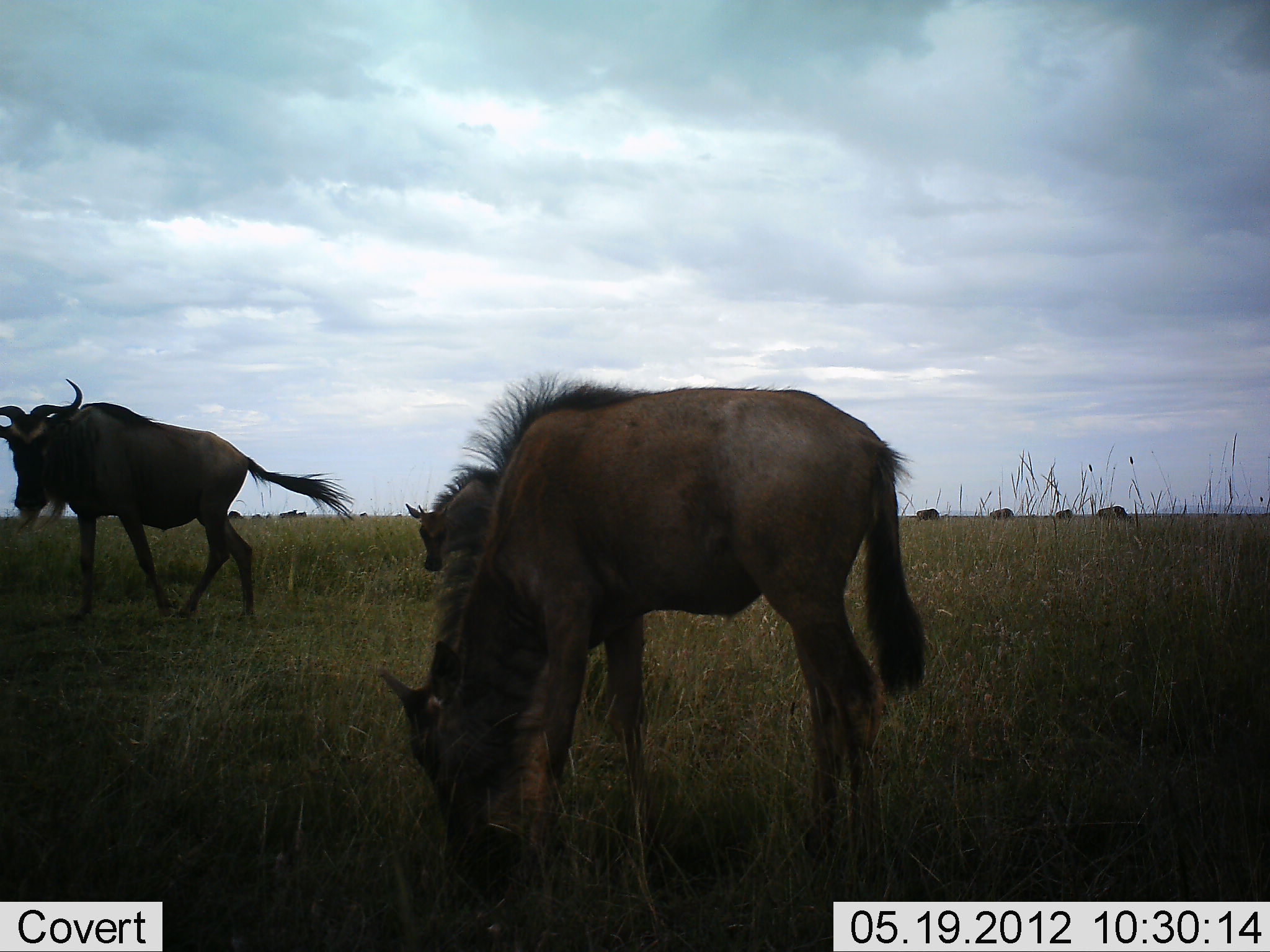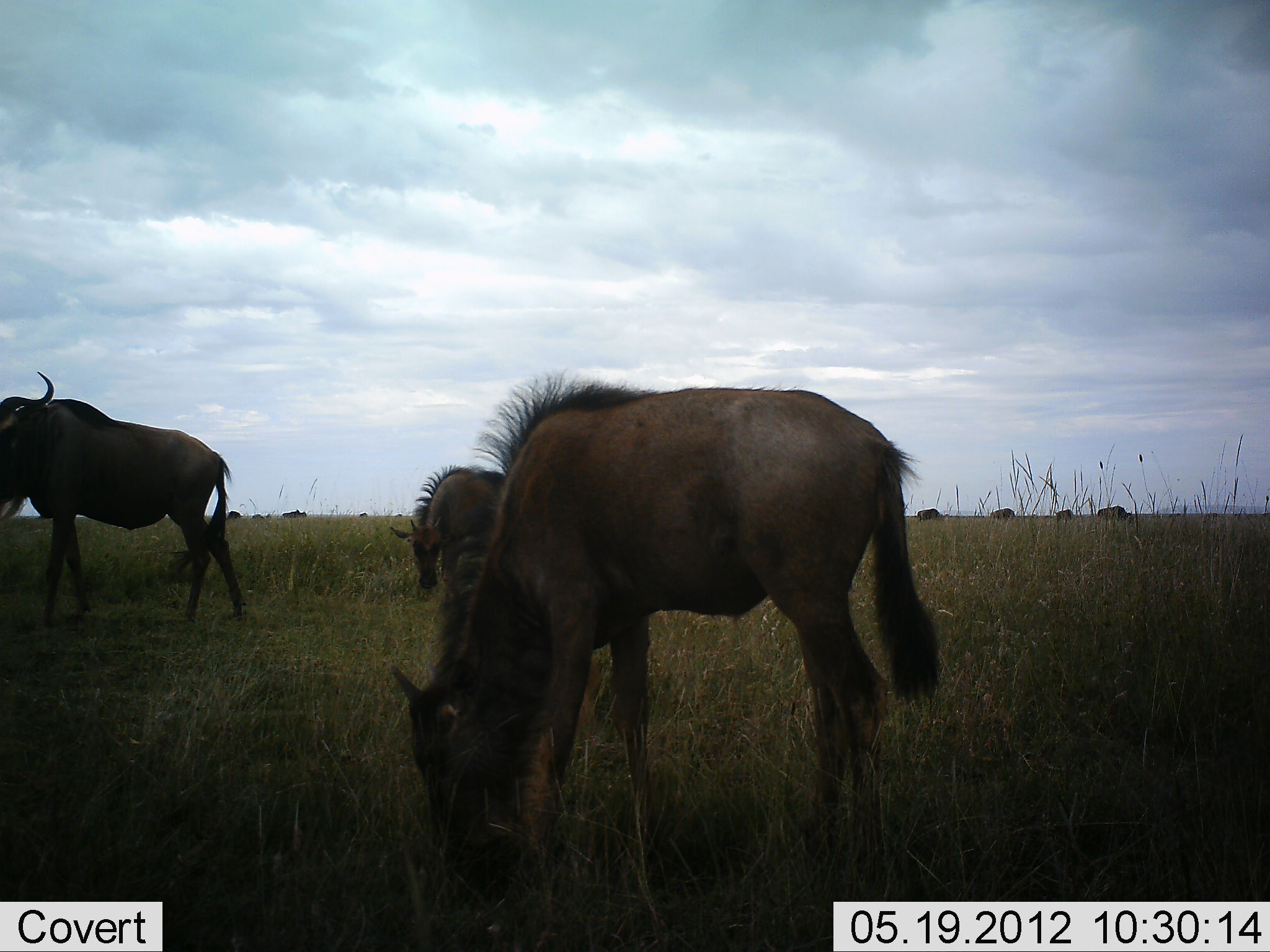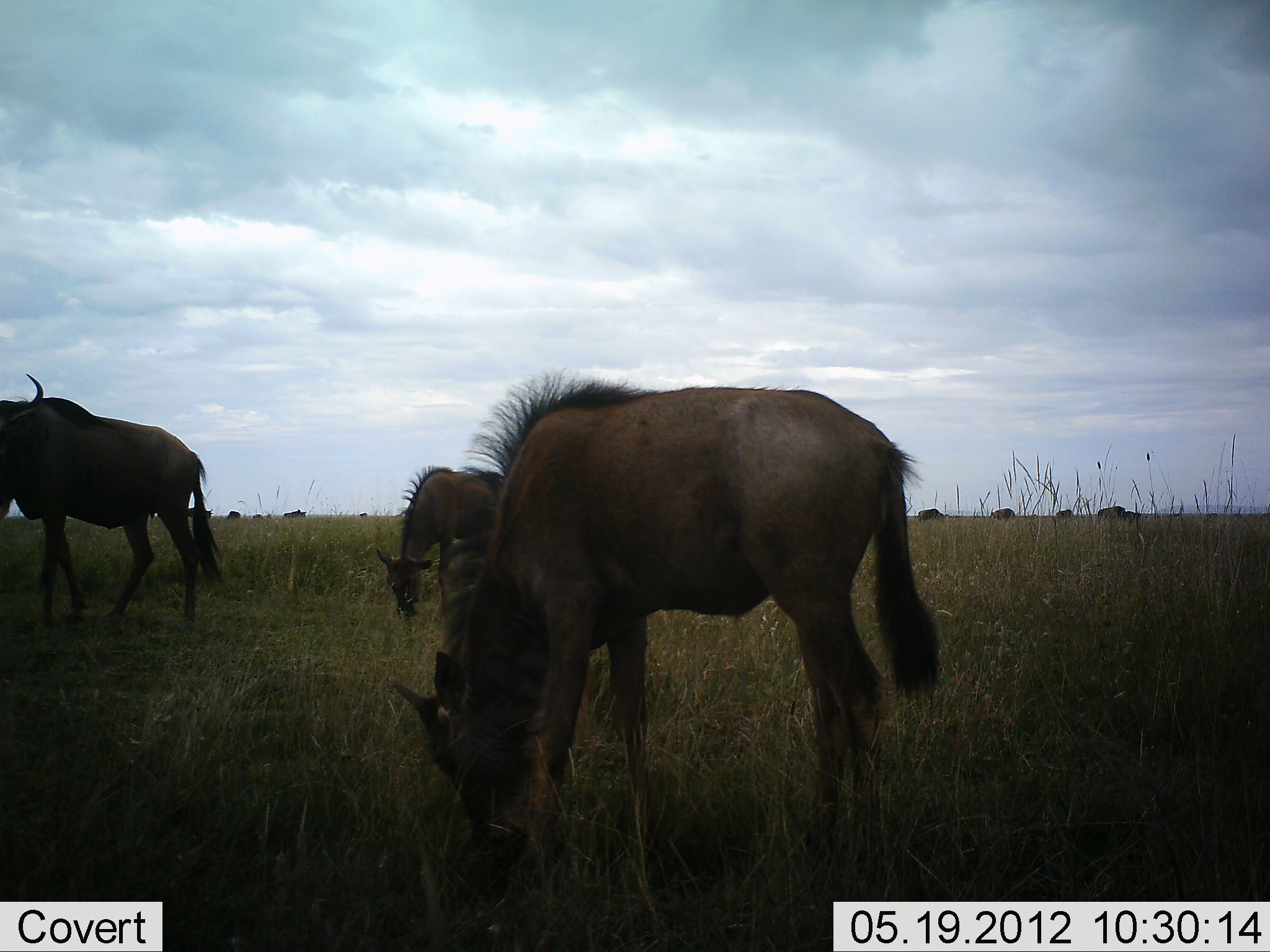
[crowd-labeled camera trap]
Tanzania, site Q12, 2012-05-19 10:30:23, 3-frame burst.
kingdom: Animalia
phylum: Chordata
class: Mammalia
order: Artiodactyla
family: Bovidae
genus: Connochaetes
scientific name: Connochaetes taurinus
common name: blue wildebeest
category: wildebeest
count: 3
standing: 30%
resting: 0%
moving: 40%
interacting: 0%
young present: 60%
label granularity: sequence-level